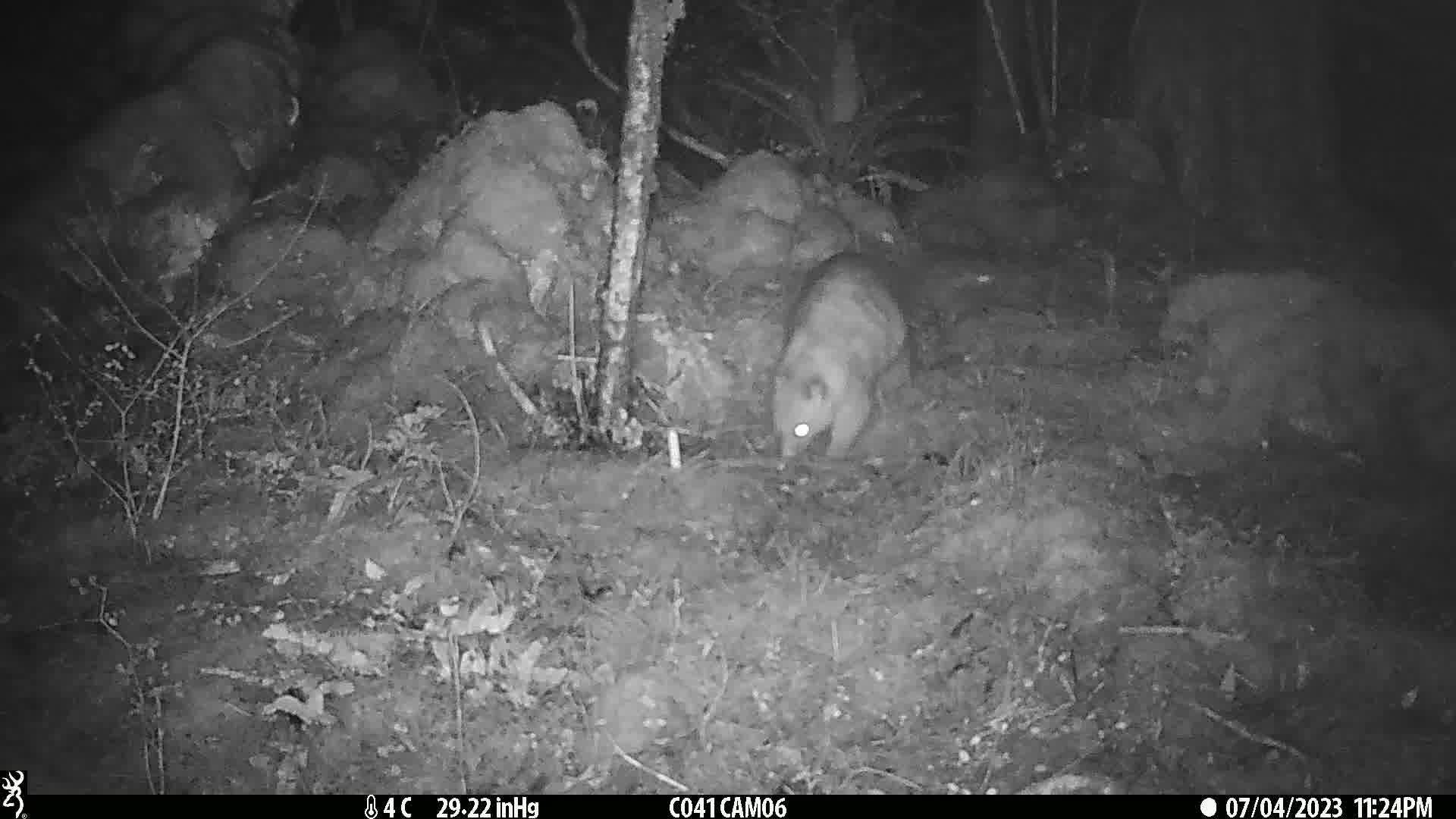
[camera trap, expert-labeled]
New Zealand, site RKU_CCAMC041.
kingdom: Animalia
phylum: Chordata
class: Mammalia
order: Diprotodontia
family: Phalangeridae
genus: Trichosurus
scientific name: Trichosurus vulpecula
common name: common brushtail possum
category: possum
Possum (common brushtail possum) (Trichosurus vulpecula).